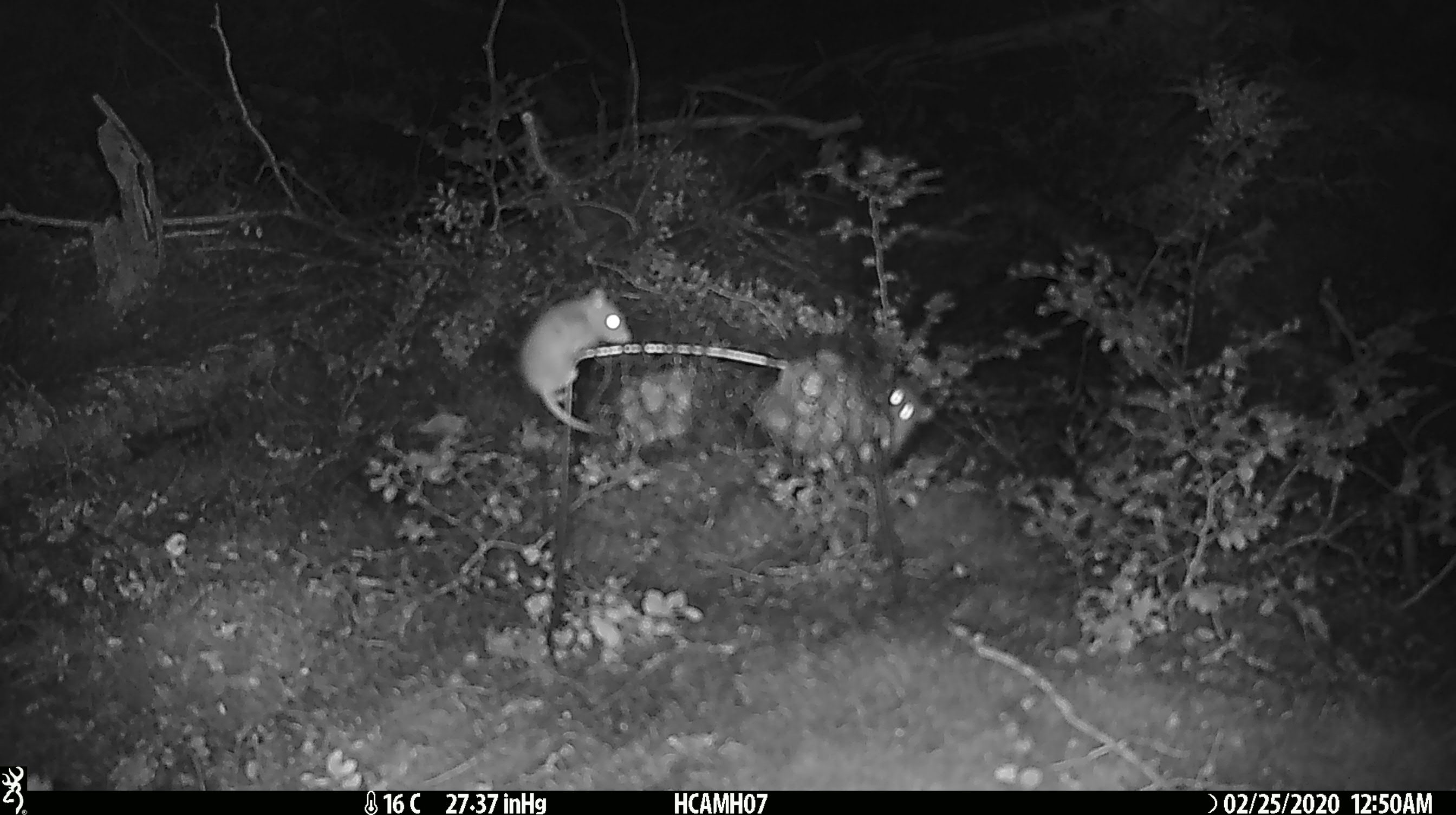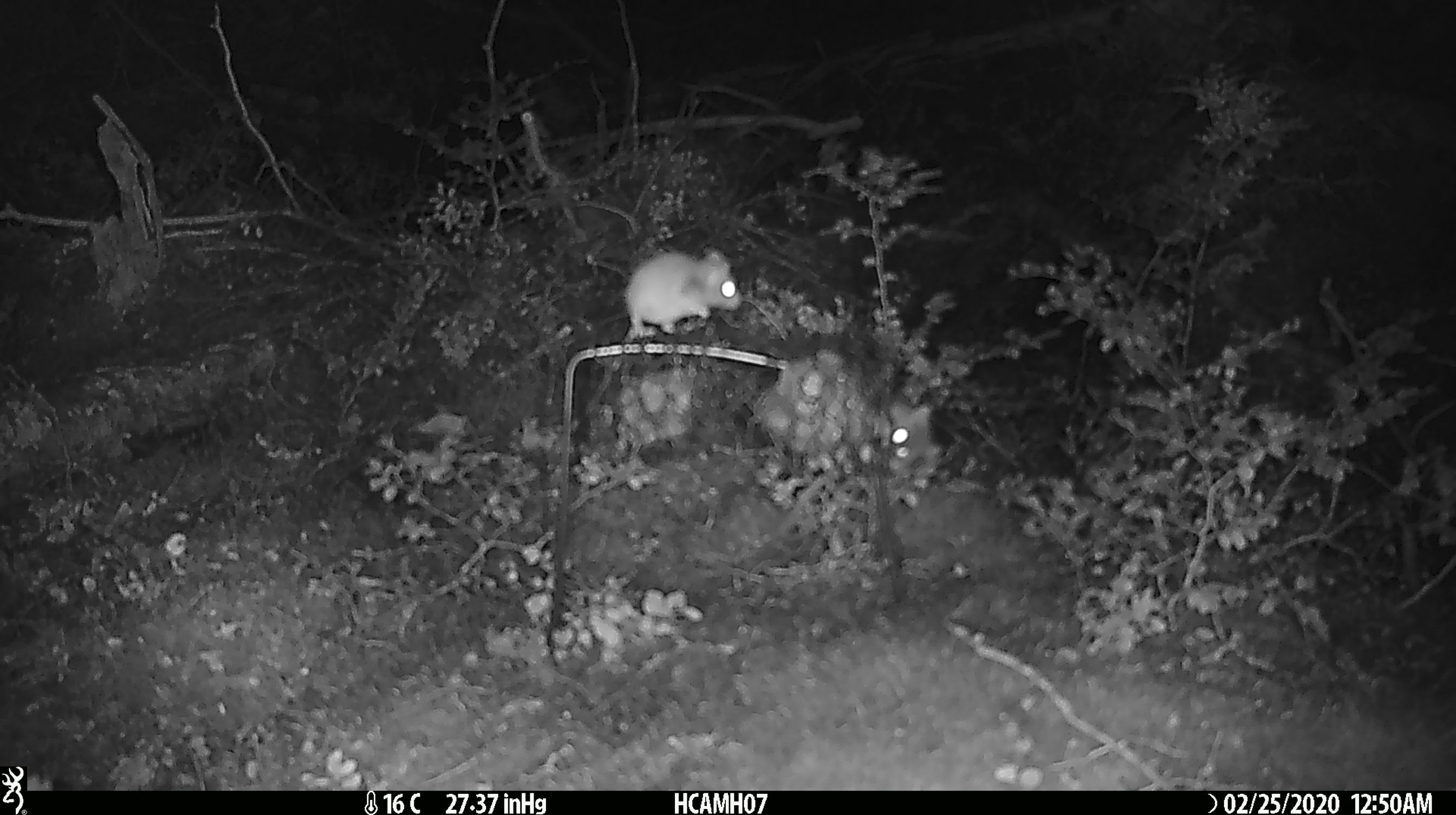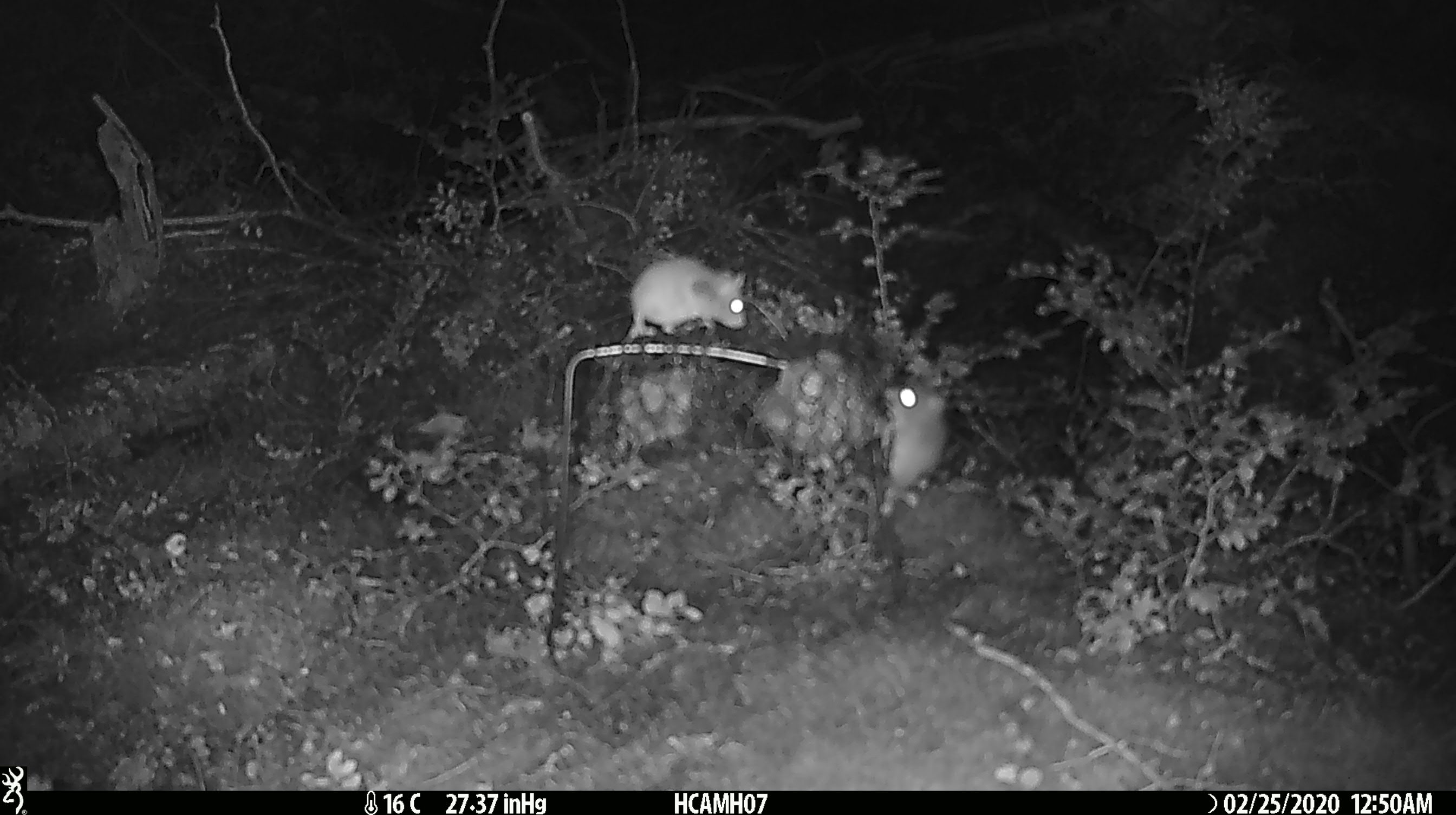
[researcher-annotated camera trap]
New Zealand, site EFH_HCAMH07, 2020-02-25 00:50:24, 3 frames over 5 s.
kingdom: Animalia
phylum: Chordata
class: Mammalia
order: Rodentia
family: Muridae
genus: Mus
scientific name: Mus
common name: mouse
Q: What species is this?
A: Mouse (Mus).